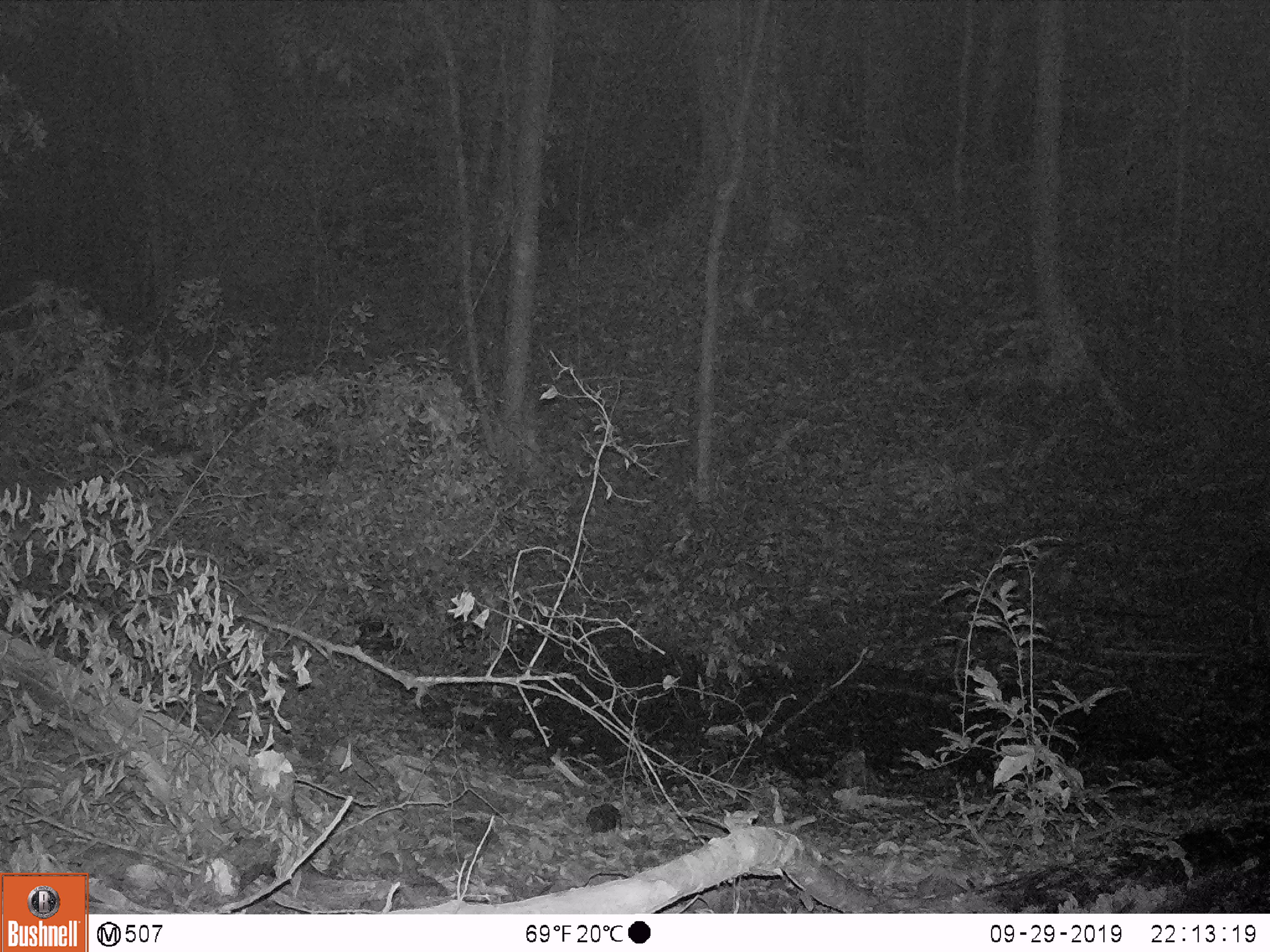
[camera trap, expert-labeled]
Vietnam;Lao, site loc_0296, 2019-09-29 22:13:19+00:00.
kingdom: Animalia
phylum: Chordata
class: Mammalia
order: Artiodactyla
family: Cervidae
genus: Muntiacus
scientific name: Muntiacus vuquangensis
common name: large-antlered muntjac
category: large antlered muntjac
Large antlered muntjac (large-antlered muntjac) (Muntiacus vuquangensis). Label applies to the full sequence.